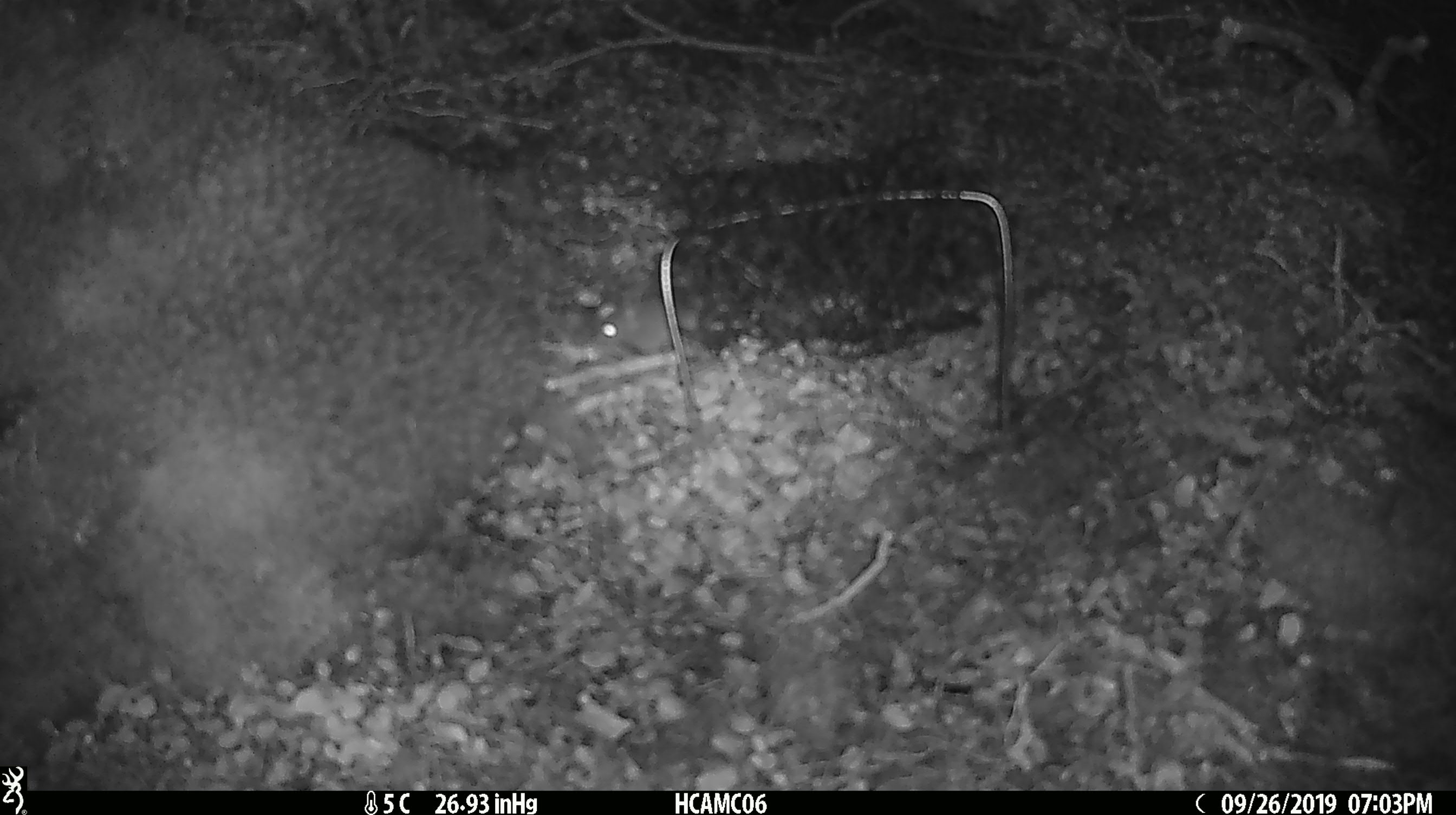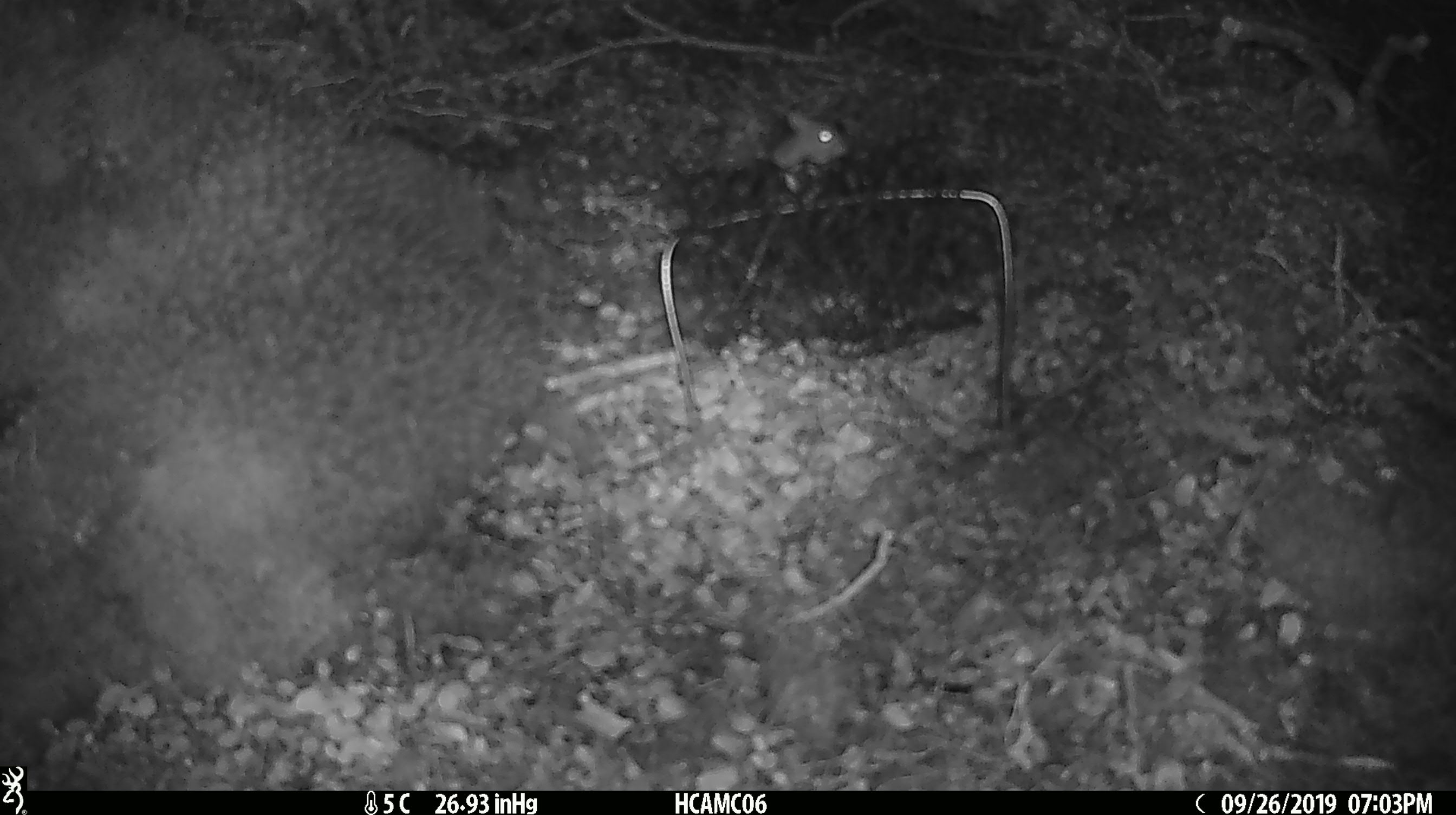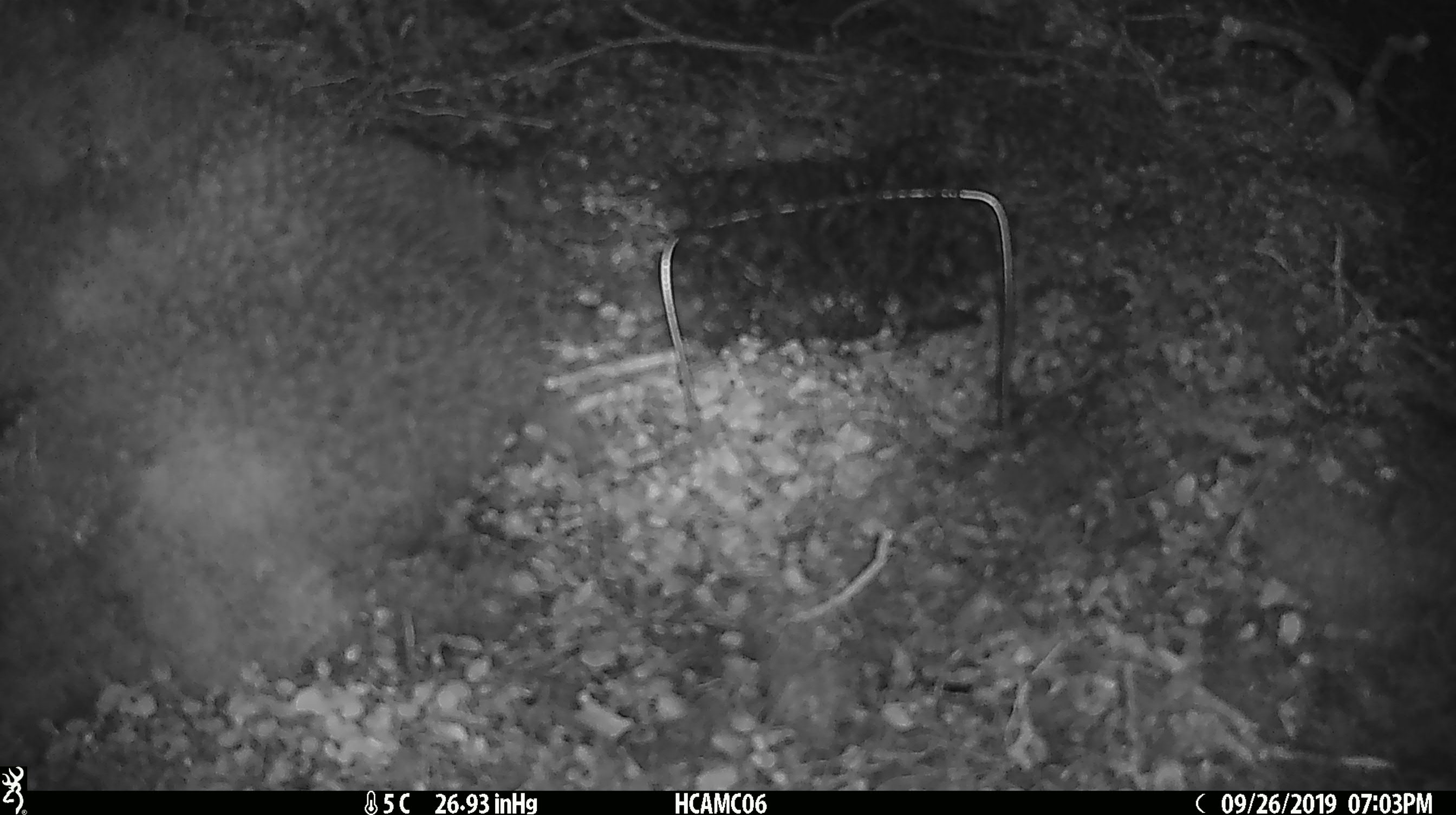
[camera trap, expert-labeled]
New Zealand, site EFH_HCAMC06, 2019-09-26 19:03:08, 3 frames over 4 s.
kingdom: Animalia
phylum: Chordata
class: Mammalia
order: Rodentia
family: Muridae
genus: Mus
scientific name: Mus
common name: mouse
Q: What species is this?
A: Mouse (Mus).